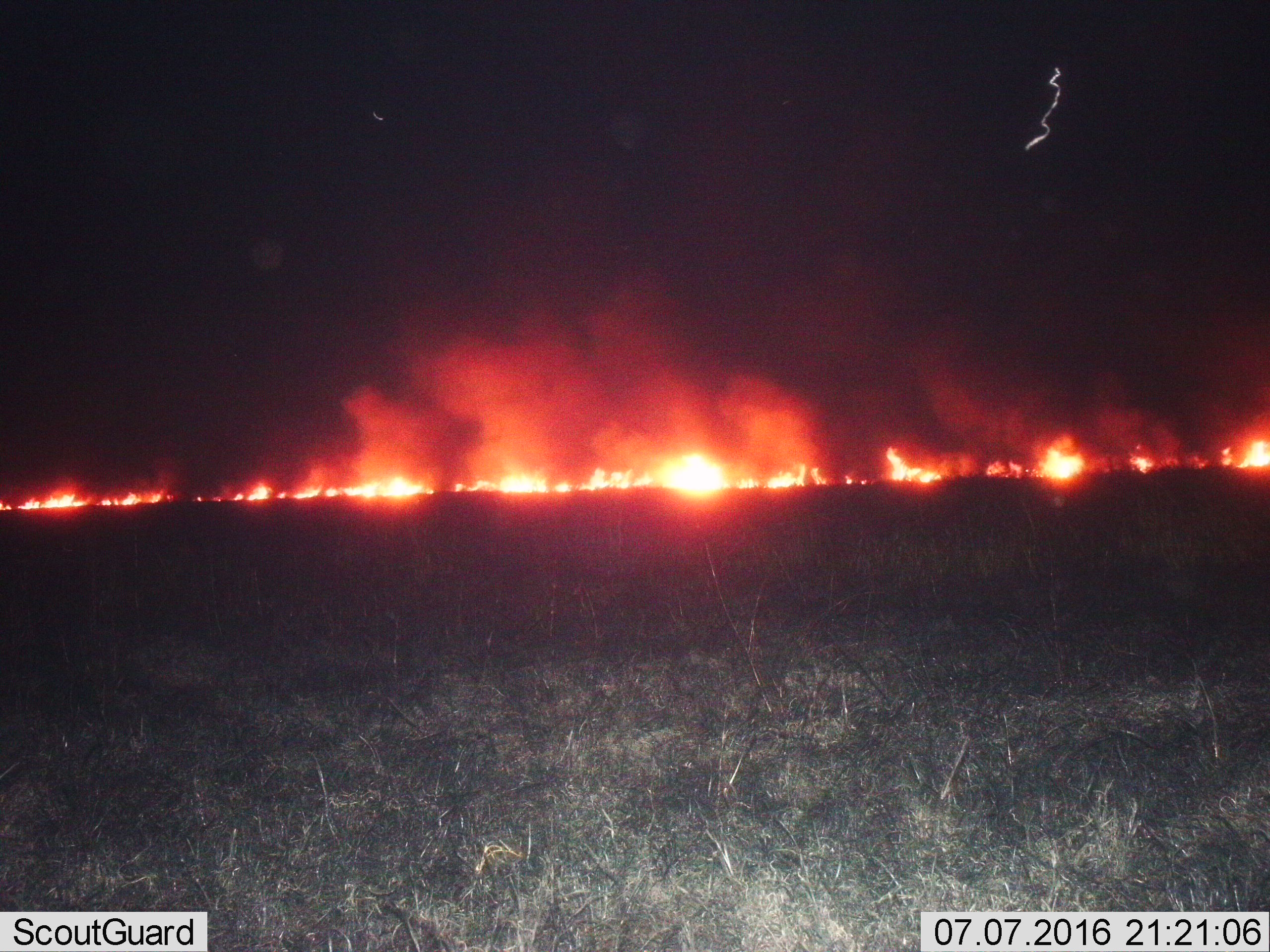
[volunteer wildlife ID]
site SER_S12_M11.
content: unidentified animal